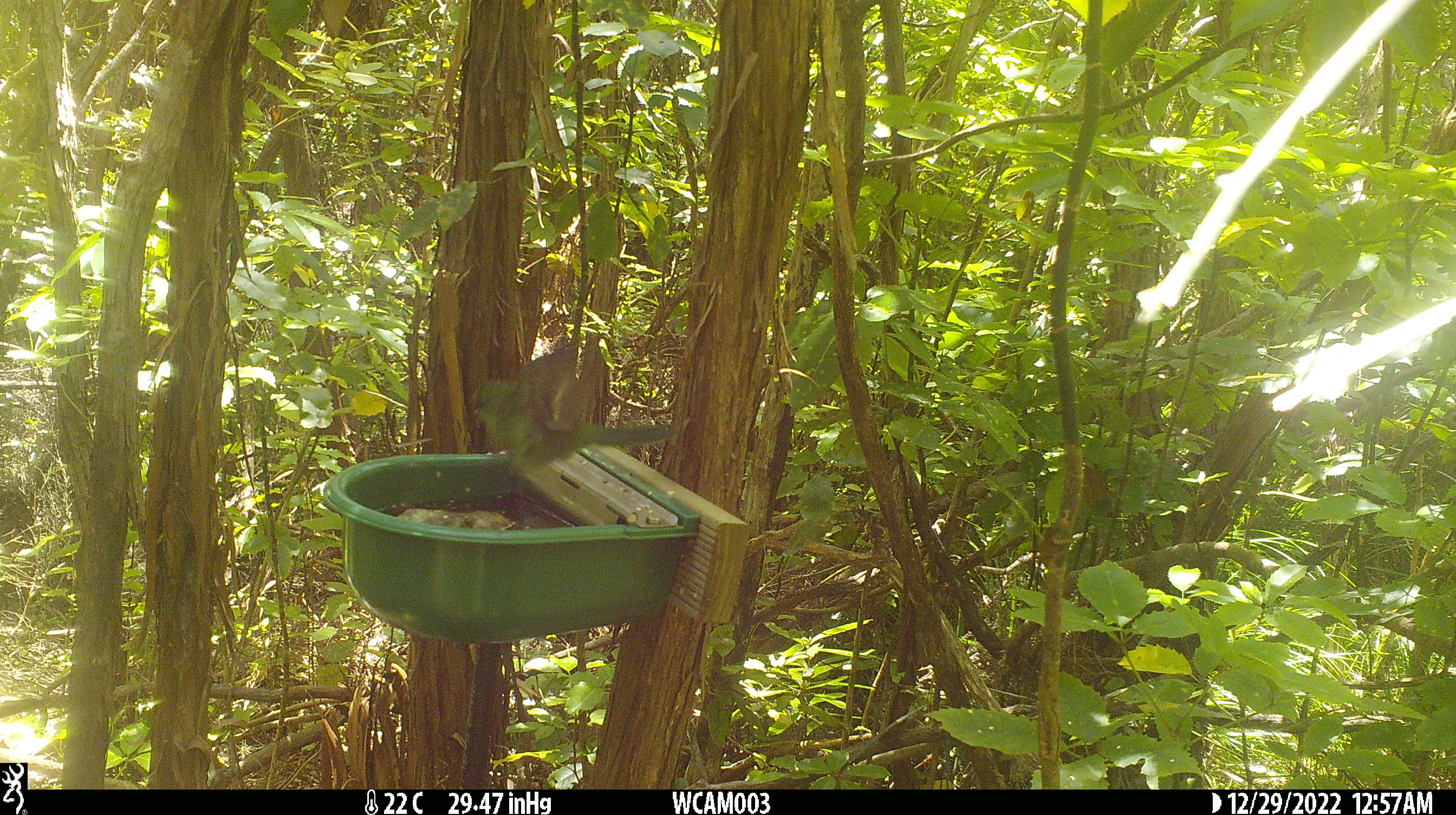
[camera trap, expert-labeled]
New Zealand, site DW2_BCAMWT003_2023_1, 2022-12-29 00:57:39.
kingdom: Animalia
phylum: Chordata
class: Aves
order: Psittaciformes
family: Psittaculidae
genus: Cyanoramphus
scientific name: Cyanoramphus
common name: parakeet